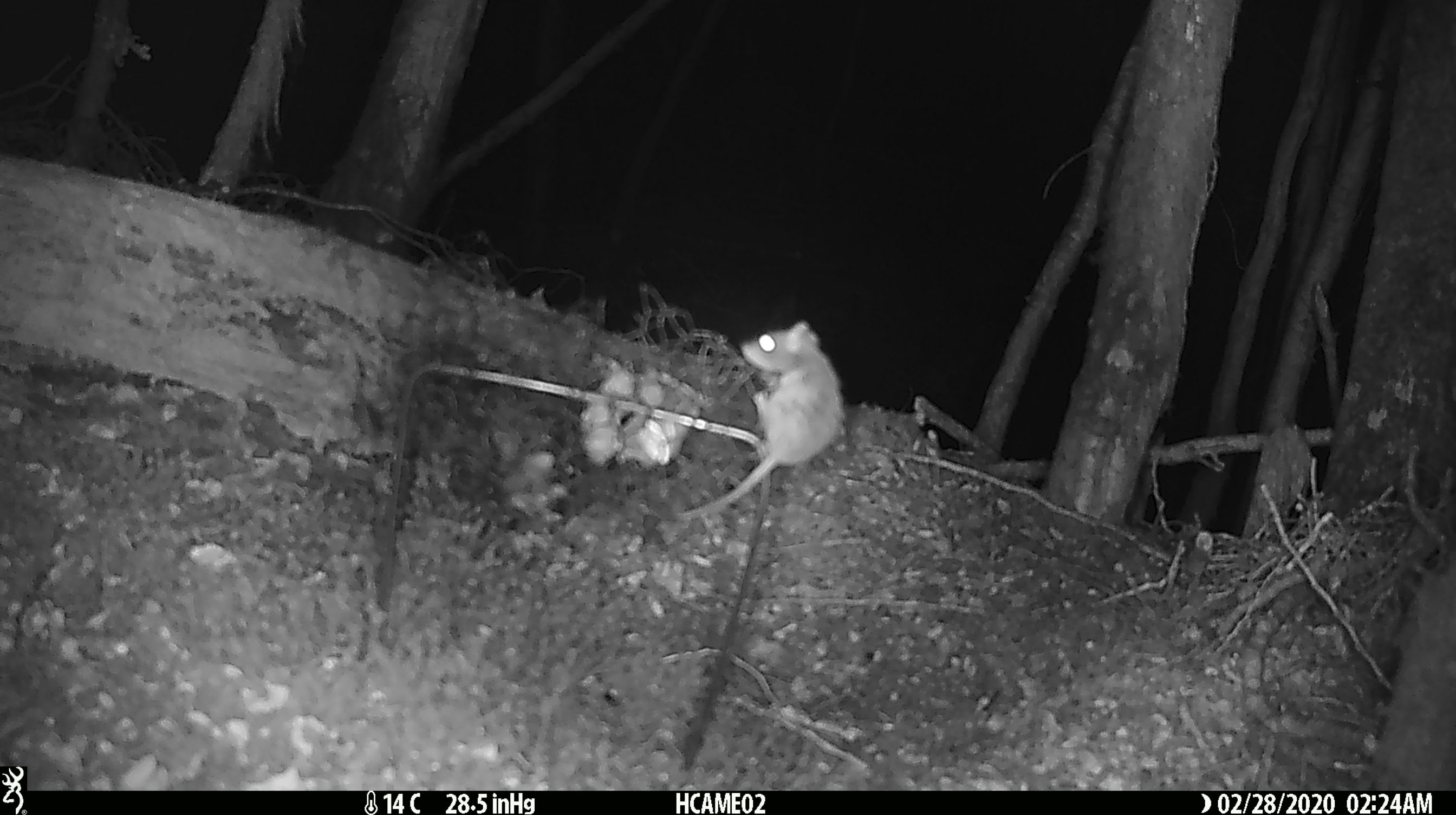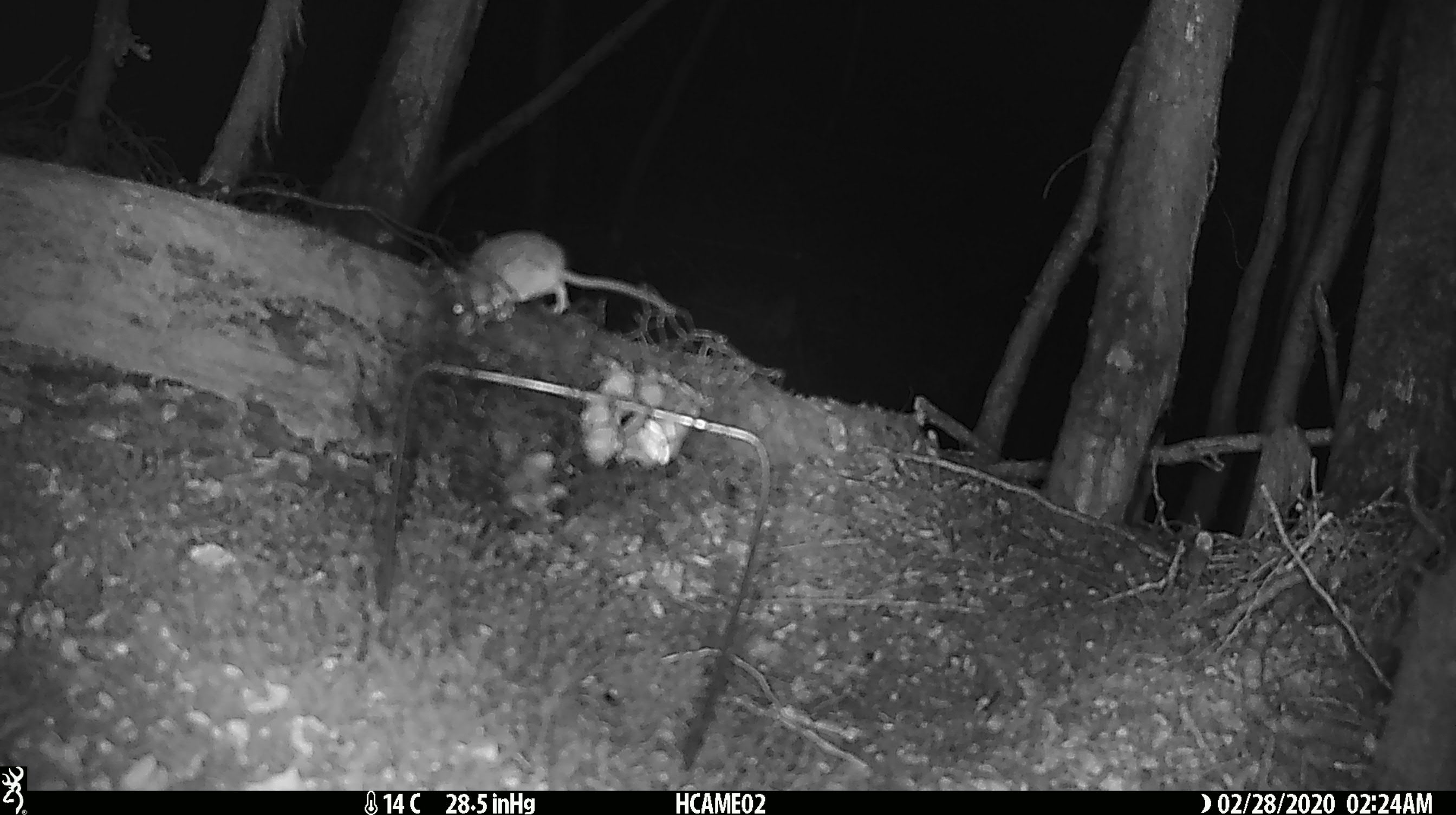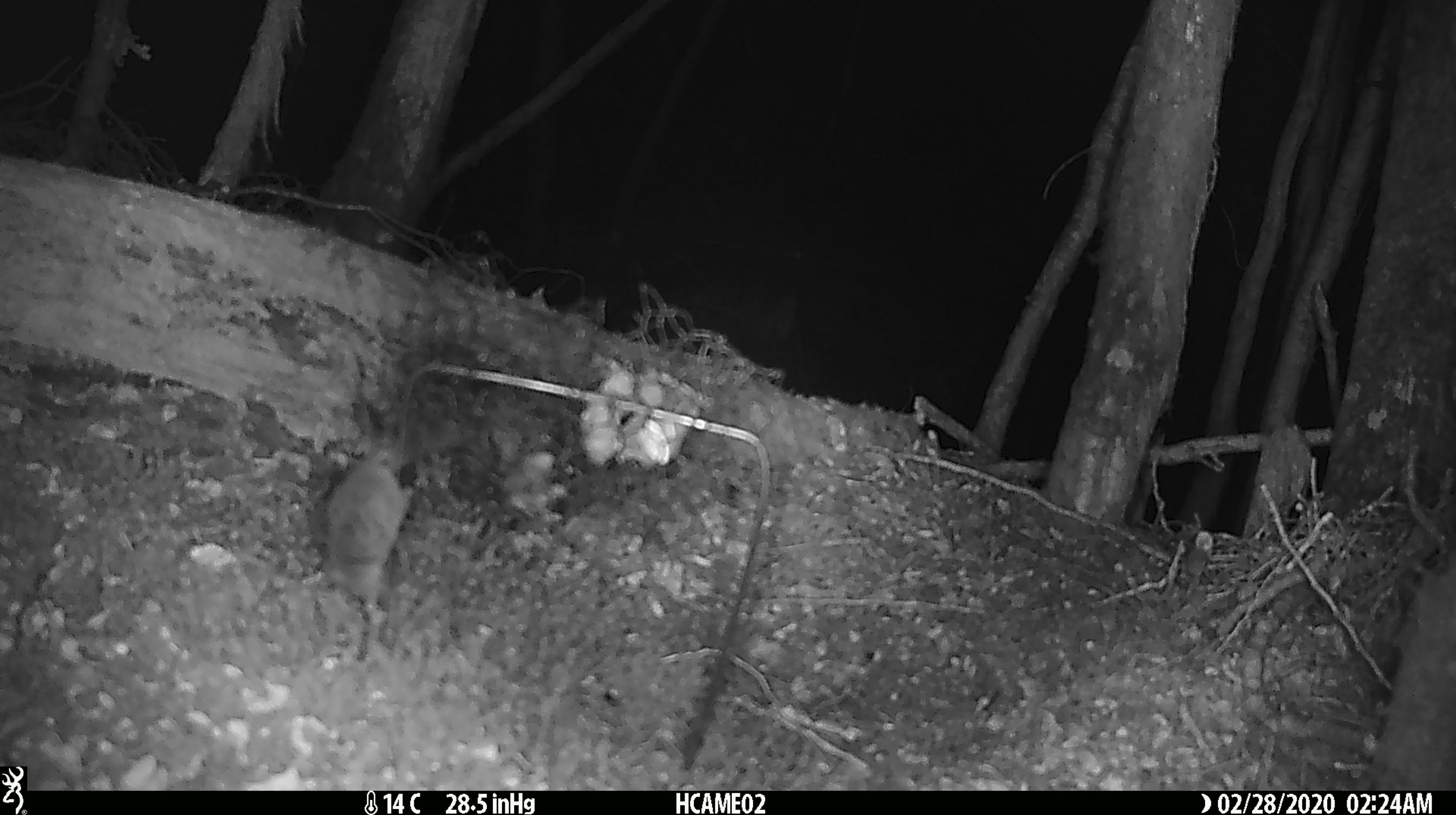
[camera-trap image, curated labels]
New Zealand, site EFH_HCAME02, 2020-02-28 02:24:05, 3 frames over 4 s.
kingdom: Animalia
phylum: Chordata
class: Mammalia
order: Rodentia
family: Muridae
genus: Mus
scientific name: Mus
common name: mouse